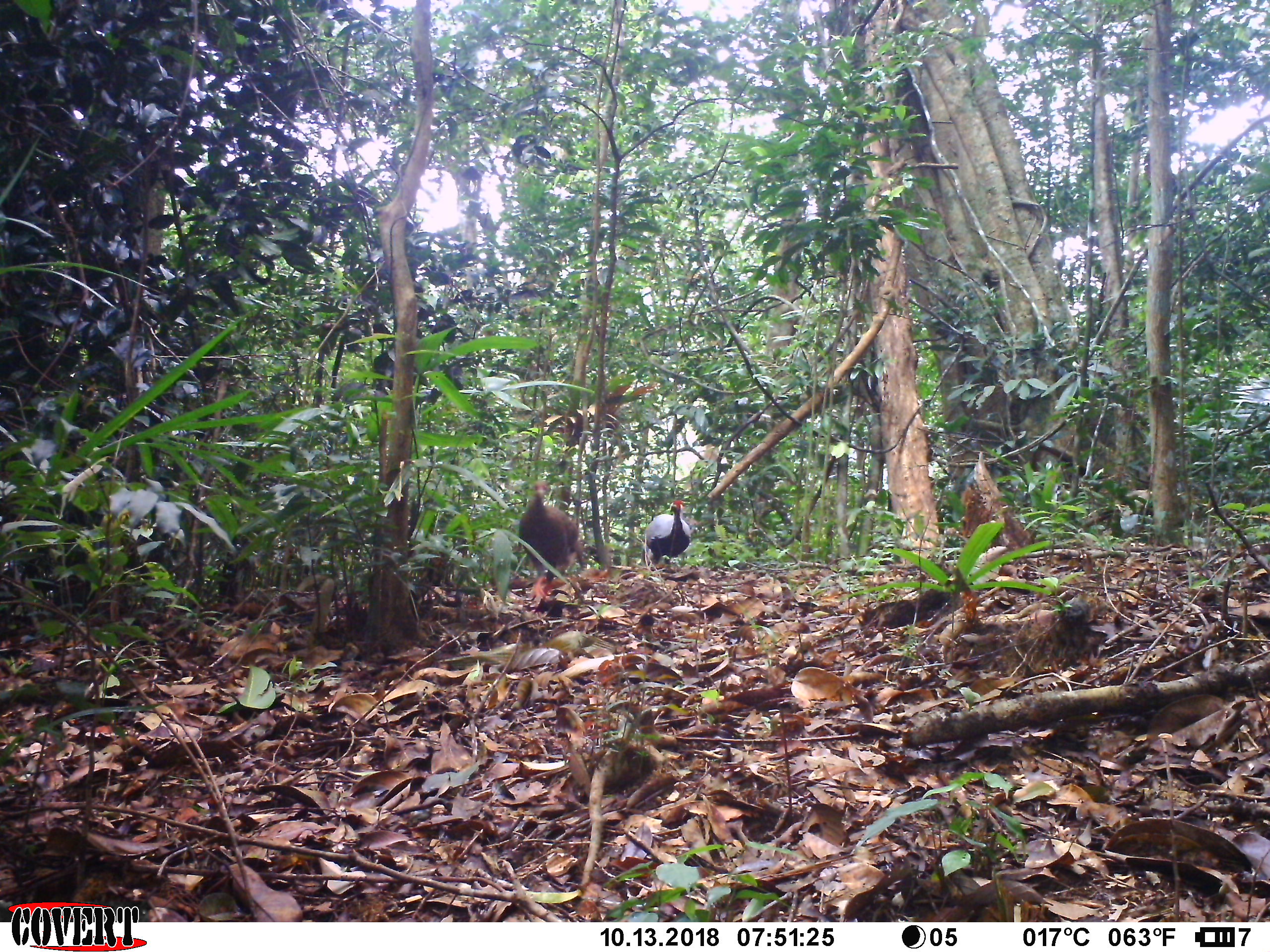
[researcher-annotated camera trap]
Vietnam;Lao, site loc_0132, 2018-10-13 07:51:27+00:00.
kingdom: Animalia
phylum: Chordata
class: Aves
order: Galliformes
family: Phasianidae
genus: Lophura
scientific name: Lophura nycthemera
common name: silver pheasant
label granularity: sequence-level